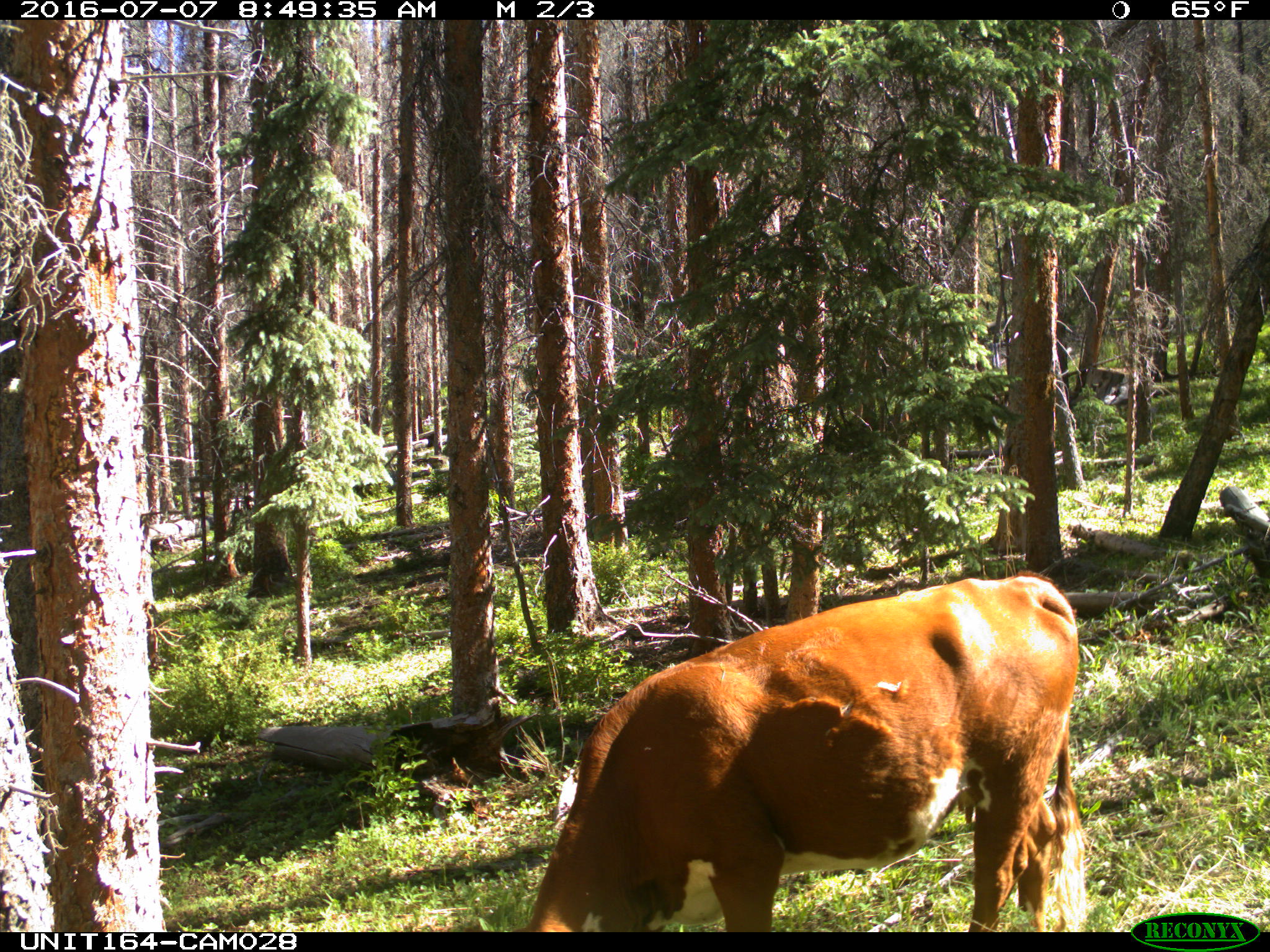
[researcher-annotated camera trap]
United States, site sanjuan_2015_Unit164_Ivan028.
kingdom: Animalia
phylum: Chordata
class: Mammalia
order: Artiodactyla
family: Bovidae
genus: Bos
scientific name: Bos taurus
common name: domestic cow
Bos taurus (domestic cow).